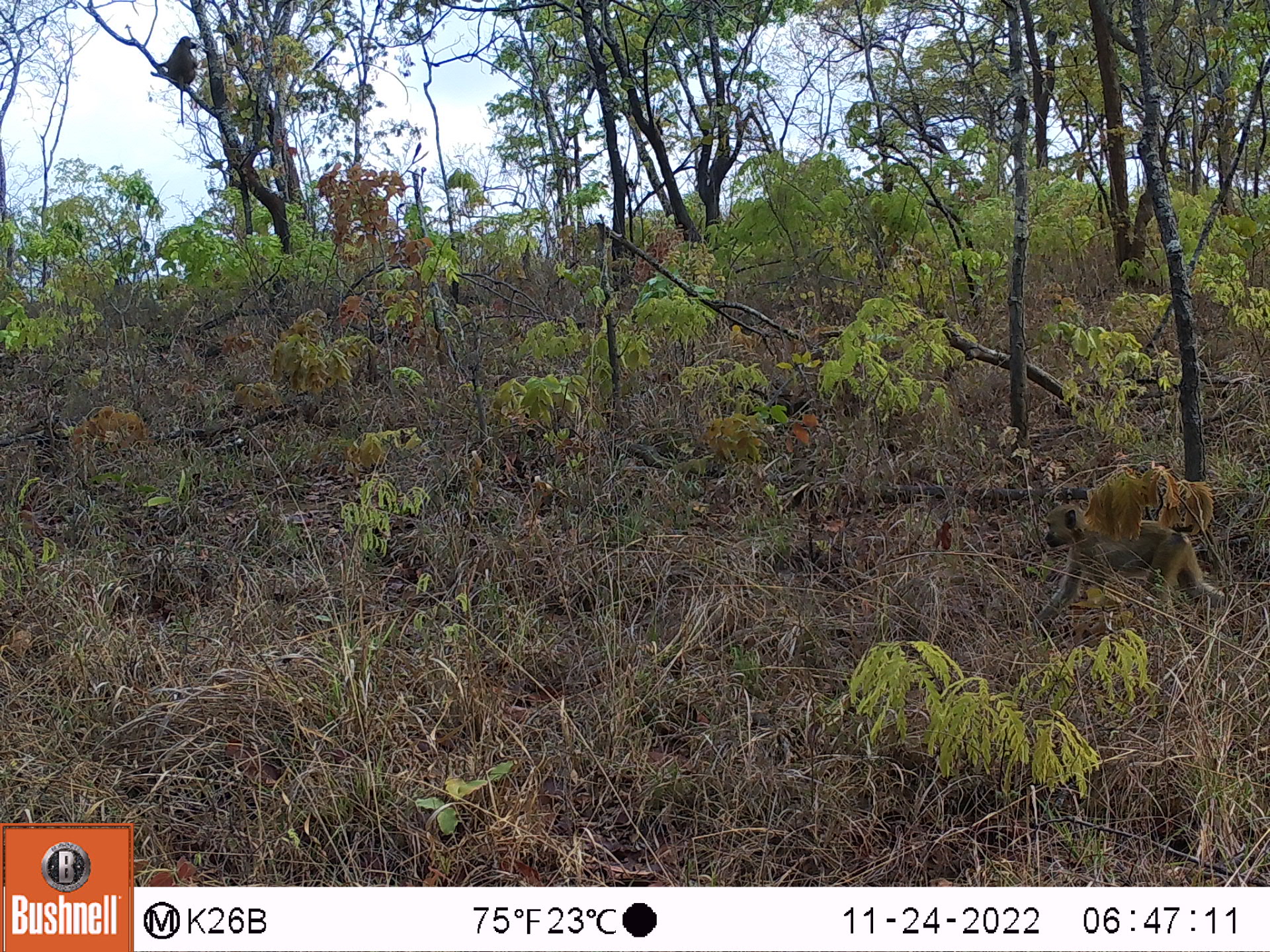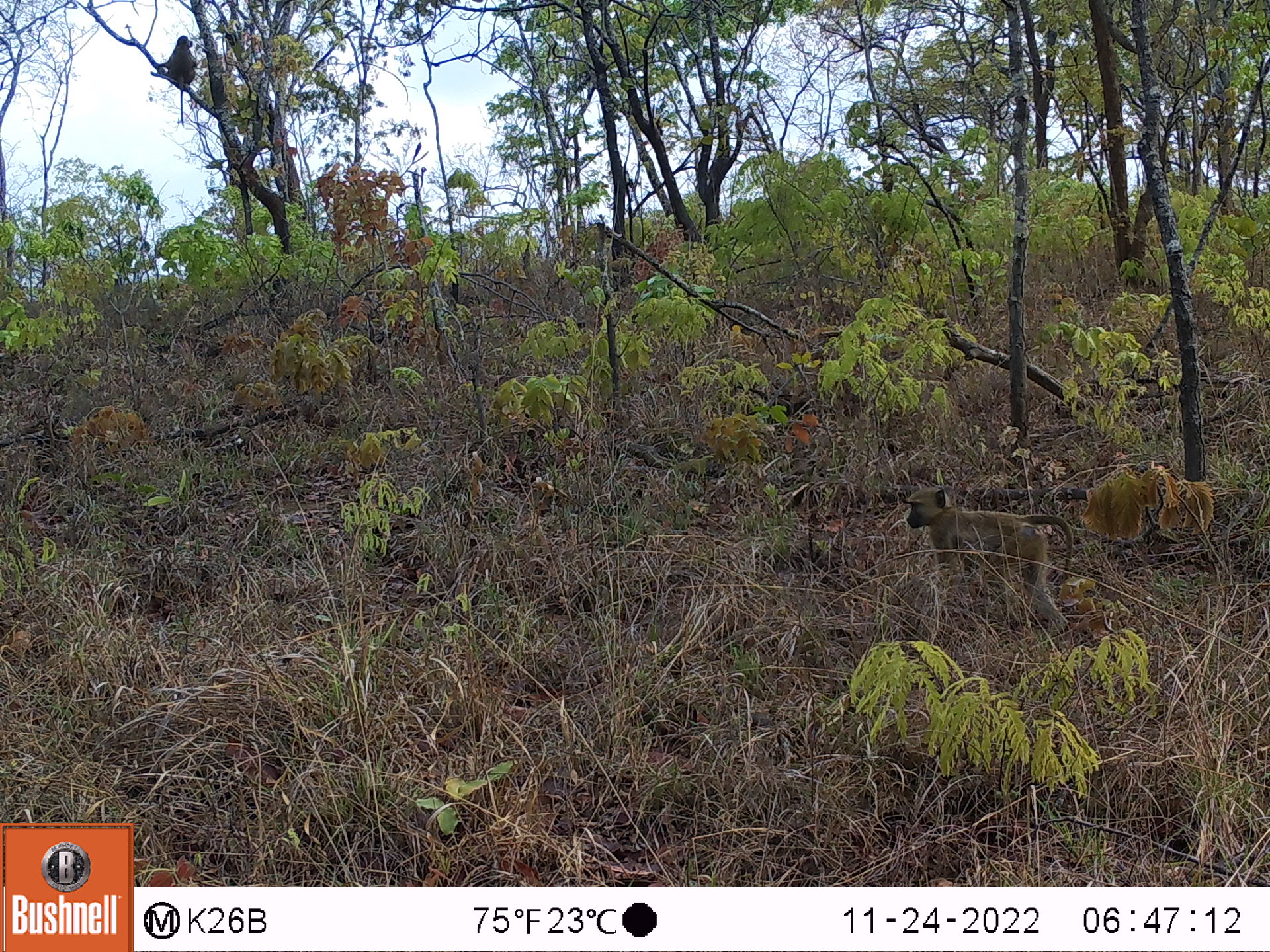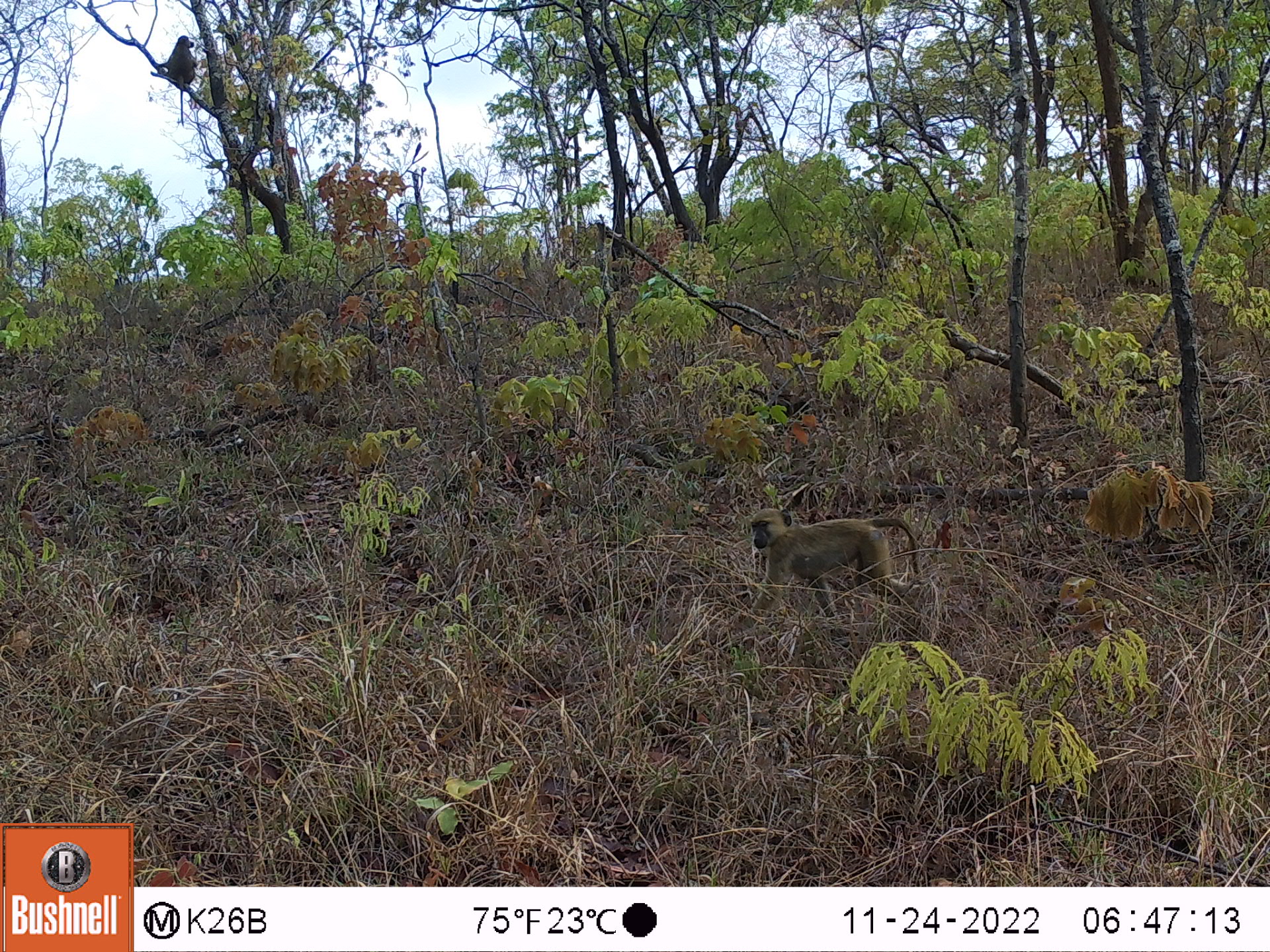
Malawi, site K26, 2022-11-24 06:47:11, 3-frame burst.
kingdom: Animalia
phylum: Chordata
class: Mammalia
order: Primates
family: Cercopithecidae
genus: Papio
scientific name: Papio cynocephalus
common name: yellow baboon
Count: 2.